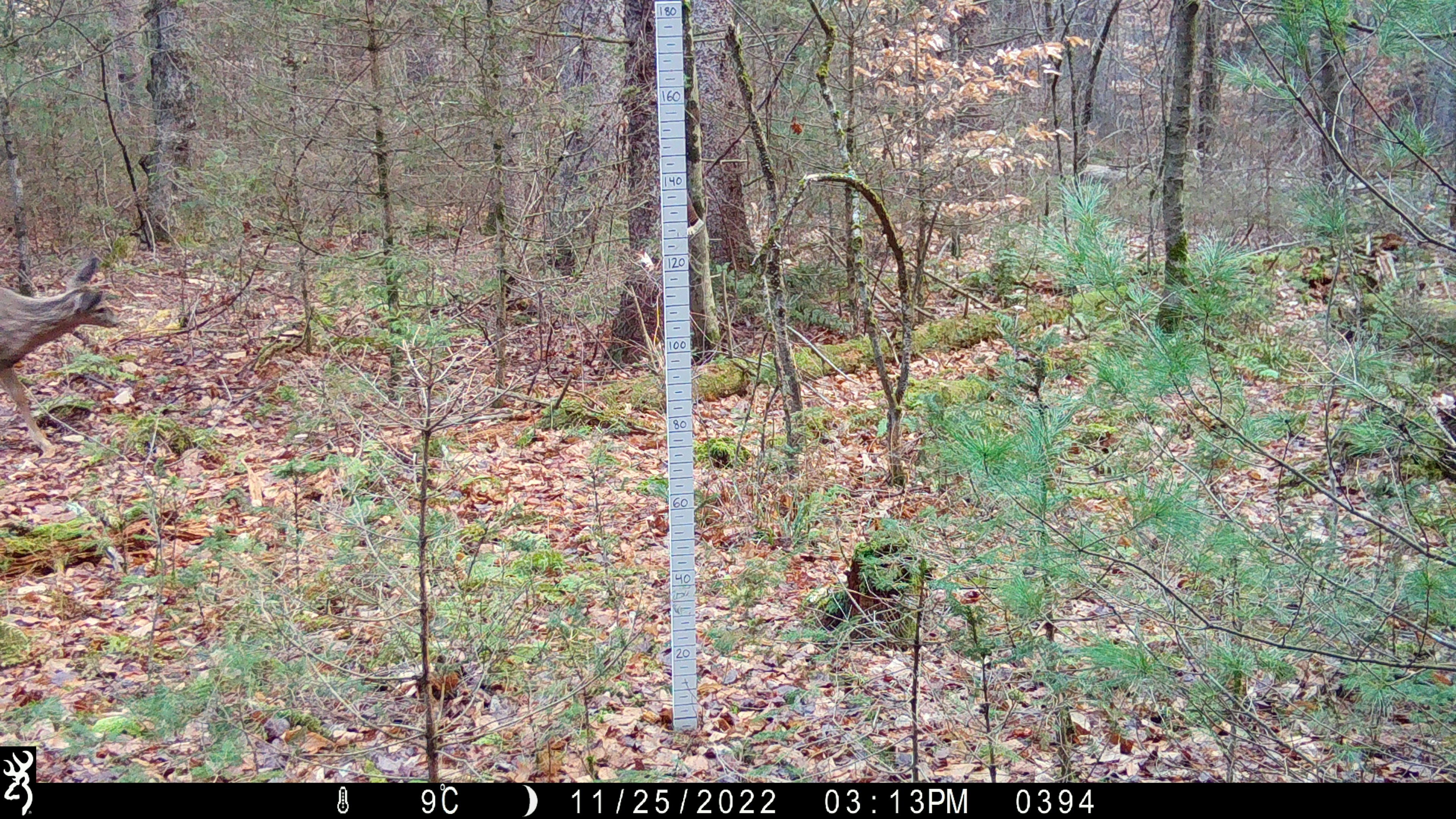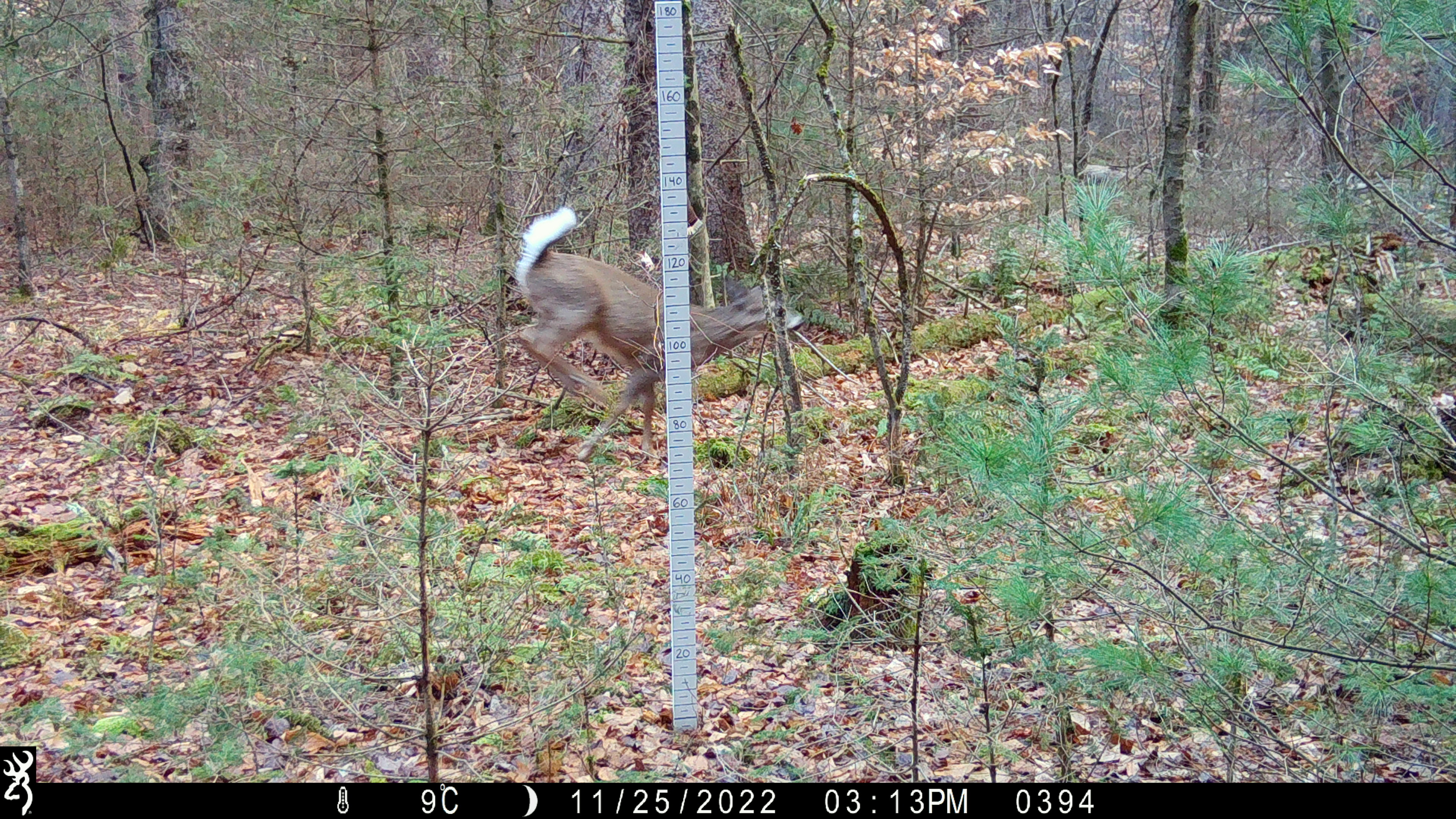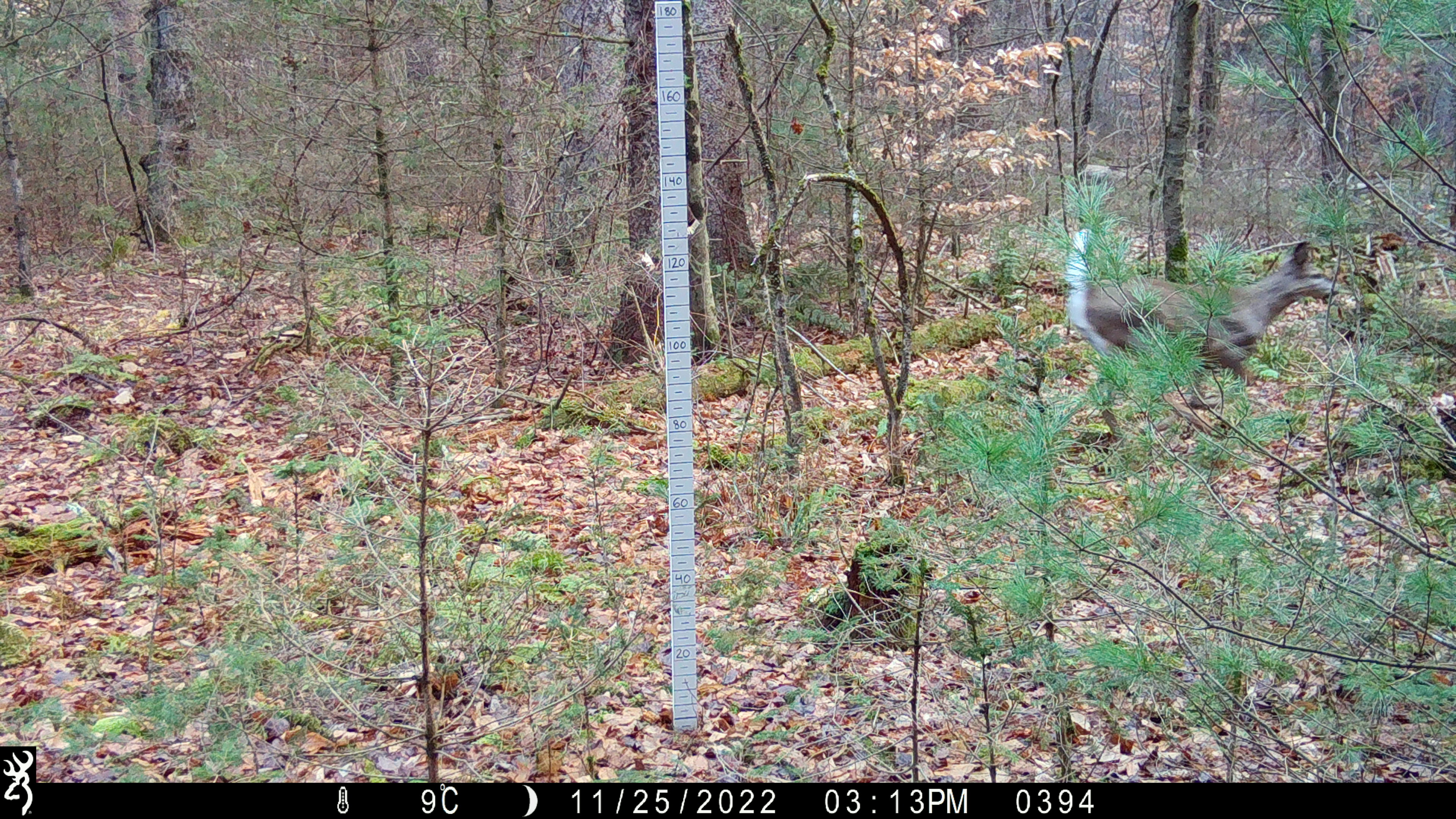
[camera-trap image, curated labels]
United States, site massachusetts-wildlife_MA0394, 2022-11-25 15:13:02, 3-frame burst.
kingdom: Animalia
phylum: Chordata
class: Mammalia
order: Rodentia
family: Erethizontidae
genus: Erethizon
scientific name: Erethizon dorsatum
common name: porcupine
Porcupine (Erethizon dorsatum).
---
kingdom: Animalia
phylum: Chordata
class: Mammalia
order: Artiodactyla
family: Cervidae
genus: Odocoileus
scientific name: Odocoileus virginianus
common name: white-tailed deer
White-tailed deer (Odocoileus virginianus).